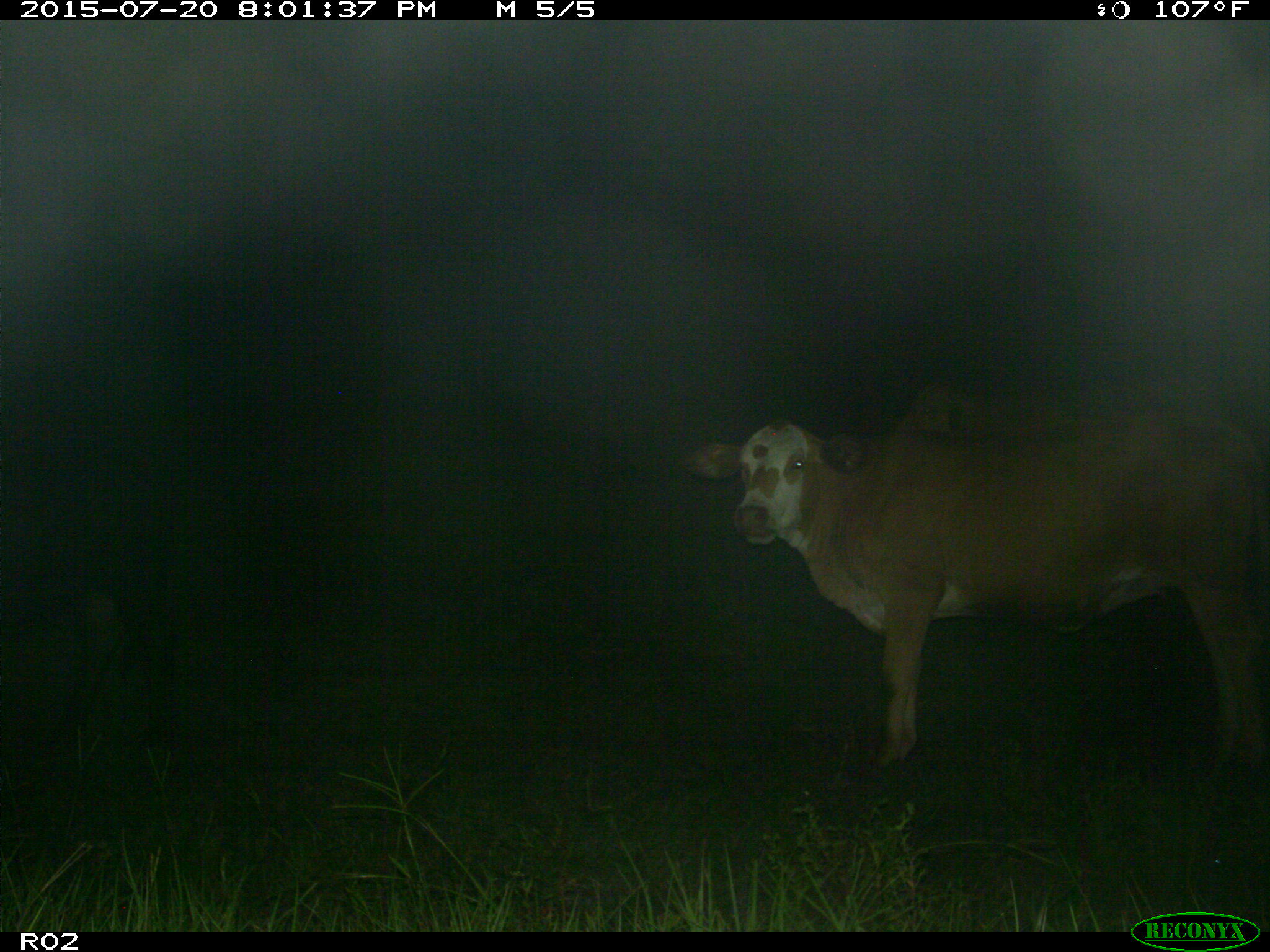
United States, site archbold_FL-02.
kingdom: Animalia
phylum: Chordata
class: Mammalia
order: Artiodactyla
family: Bovidae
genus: Bos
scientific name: Bos taurus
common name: domestic cow